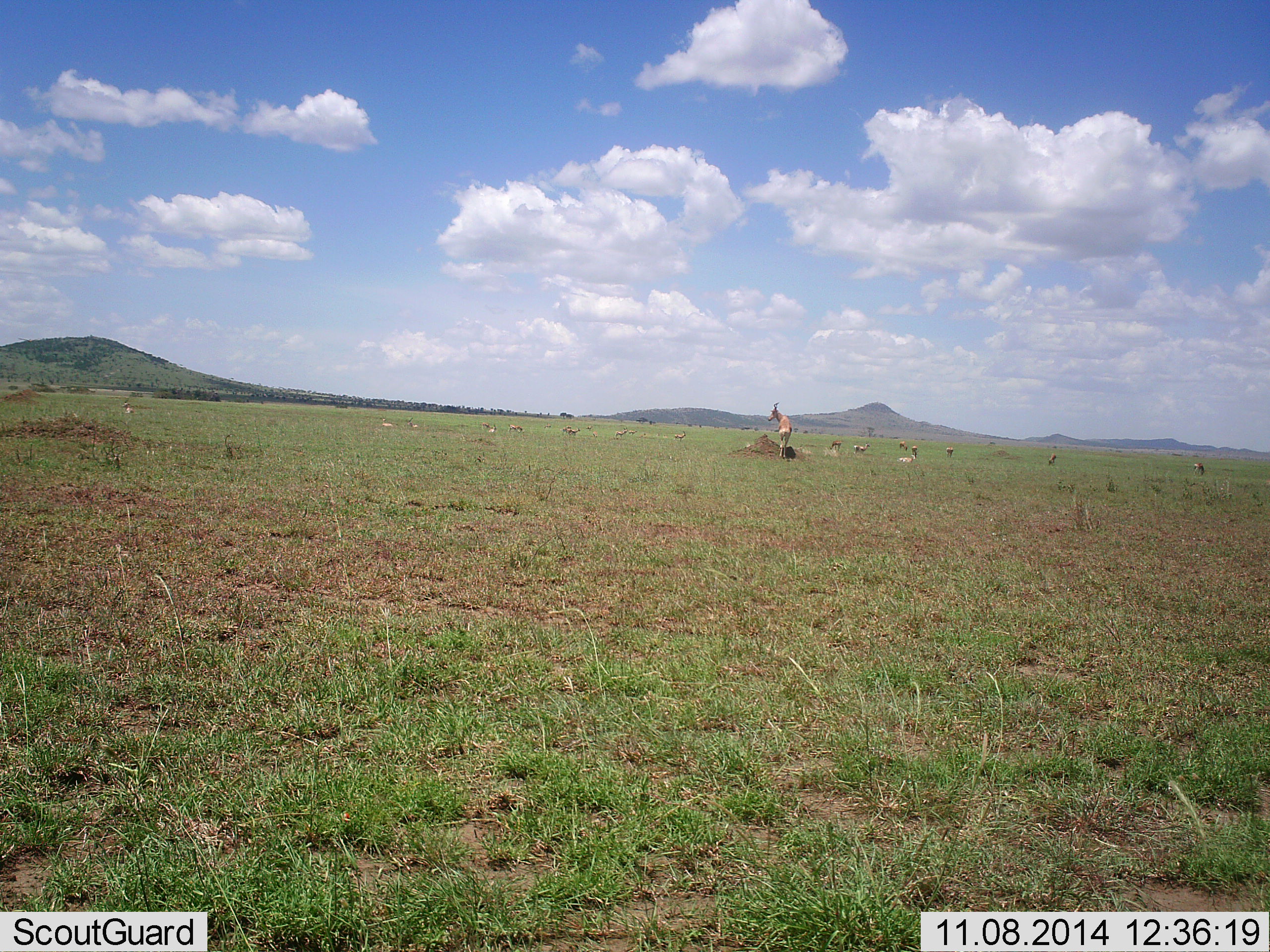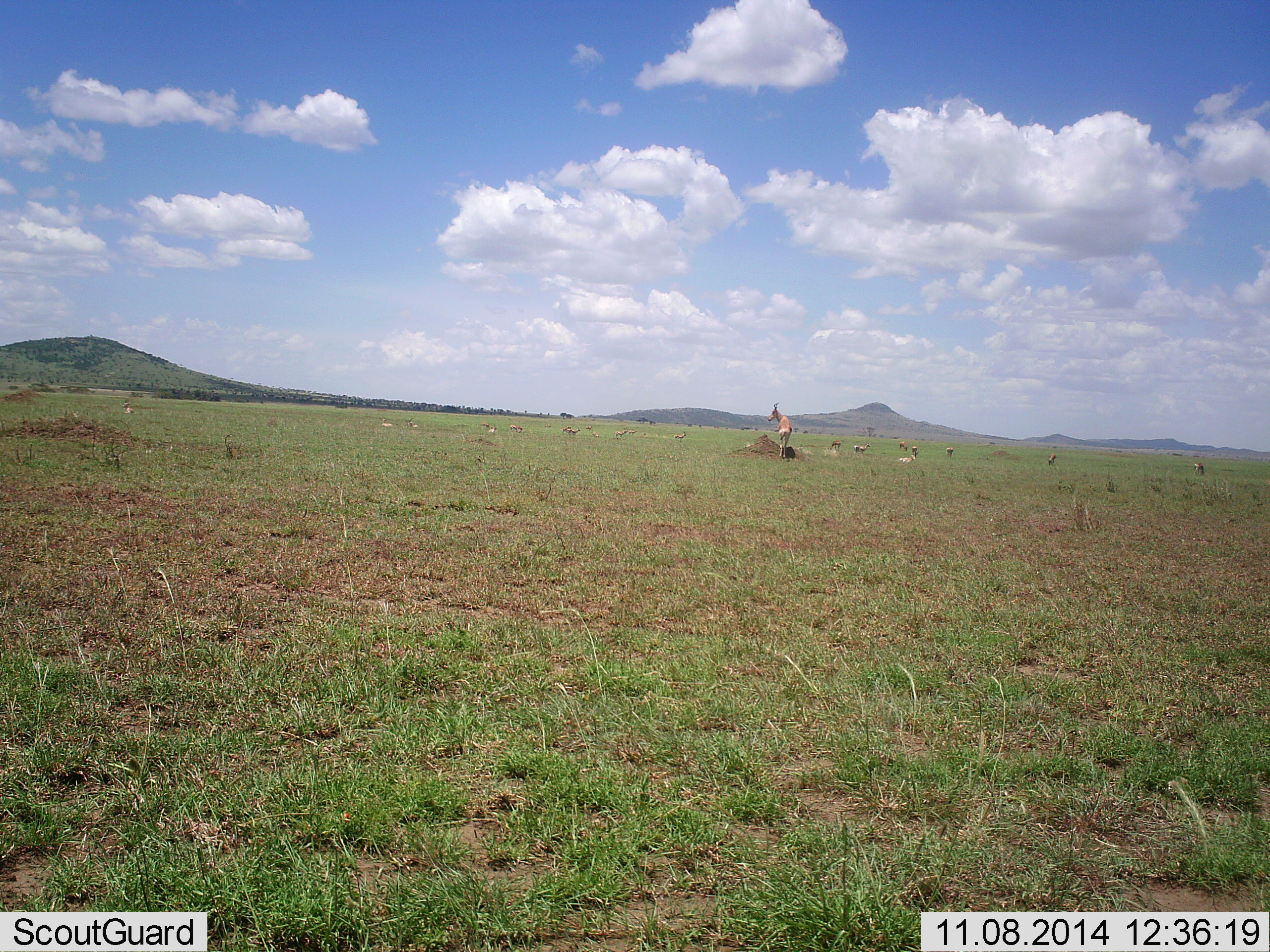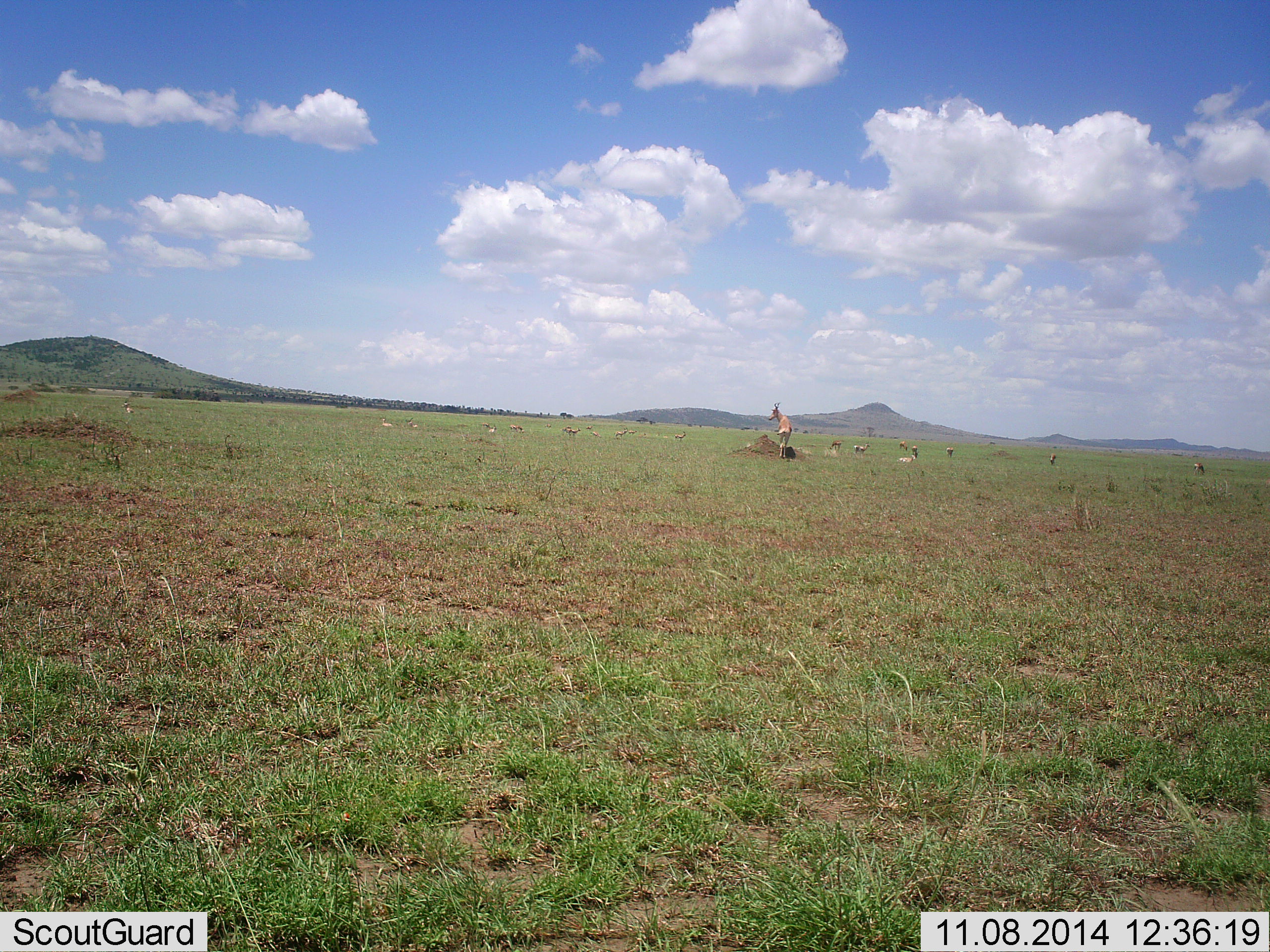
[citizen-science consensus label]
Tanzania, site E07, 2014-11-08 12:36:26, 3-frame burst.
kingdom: Animalia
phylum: Chordata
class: Mammalia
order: Artiodactyla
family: Bovidae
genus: Nanger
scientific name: Nanger granti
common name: grant's gazelle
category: gazellegrants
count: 9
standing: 89%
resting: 22%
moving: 11%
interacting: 11%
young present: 0%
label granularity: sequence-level